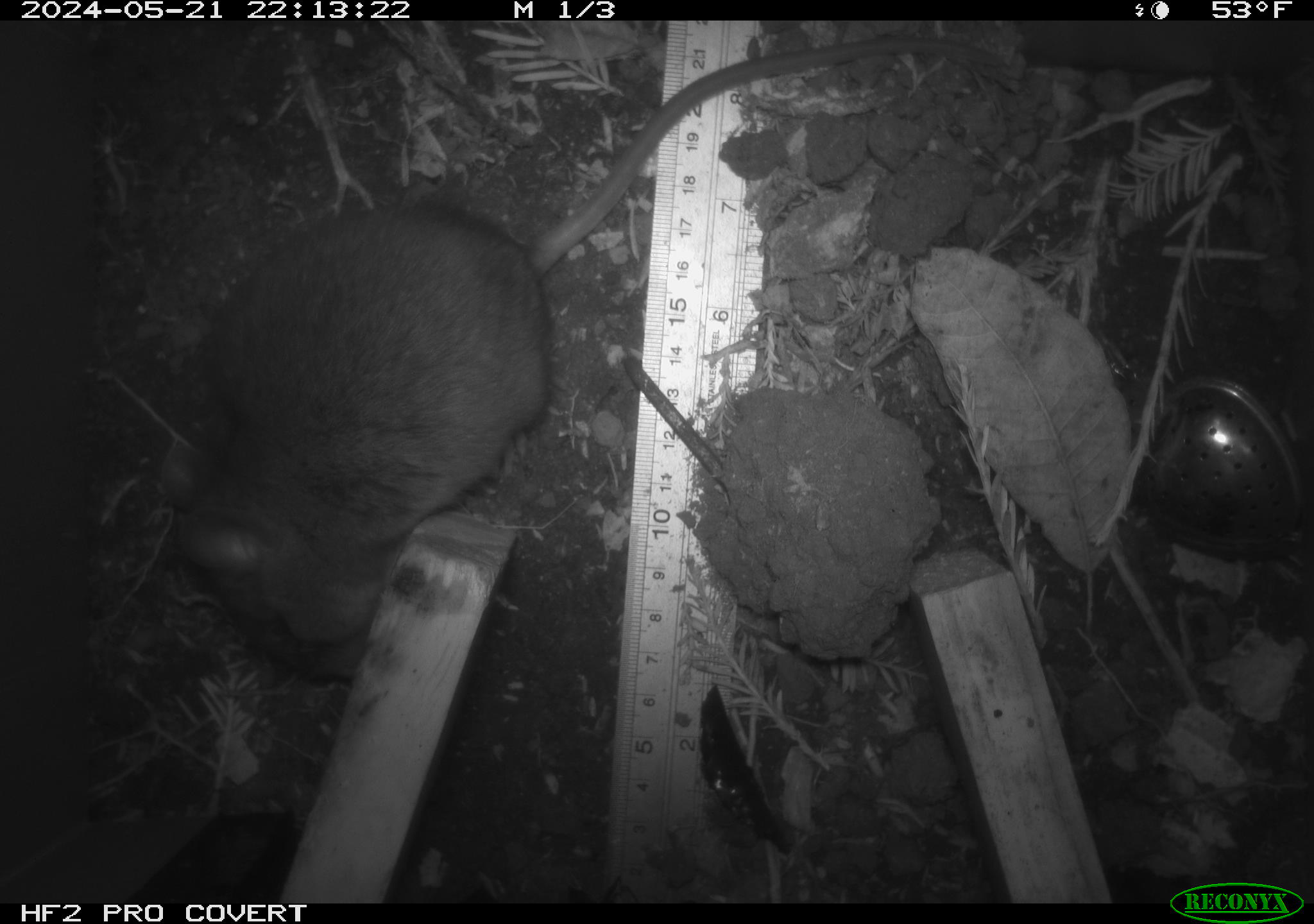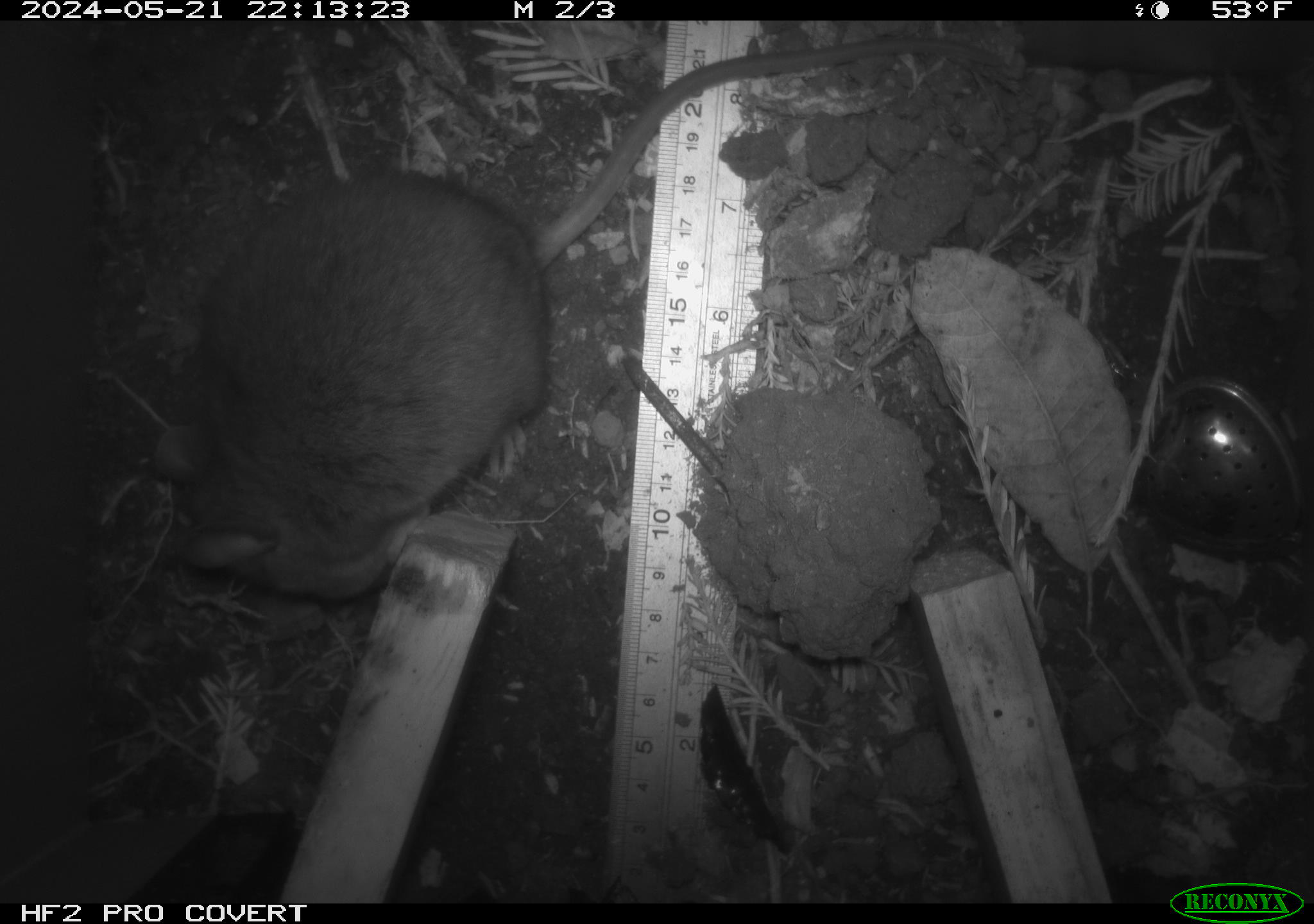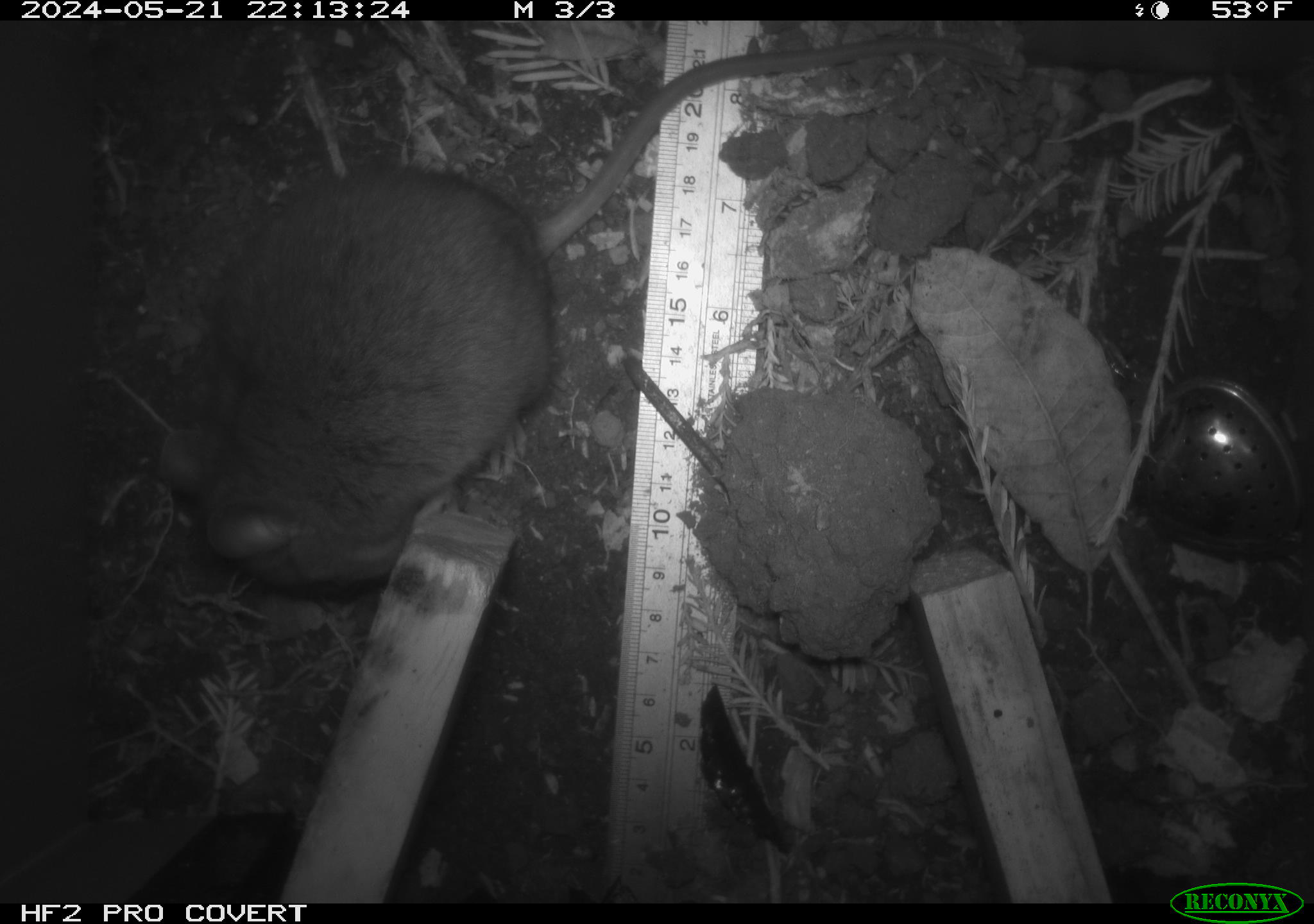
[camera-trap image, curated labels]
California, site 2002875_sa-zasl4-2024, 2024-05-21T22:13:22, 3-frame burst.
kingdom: Animalia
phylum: Chordata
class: Mammalia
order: Rodentia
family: Cricetidae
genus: Neotoma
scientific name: Neotoma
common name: pack rat or woodrat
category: neotoma species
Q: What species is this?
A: Neotoma species (pack rat or woodrat) (Neotoma).